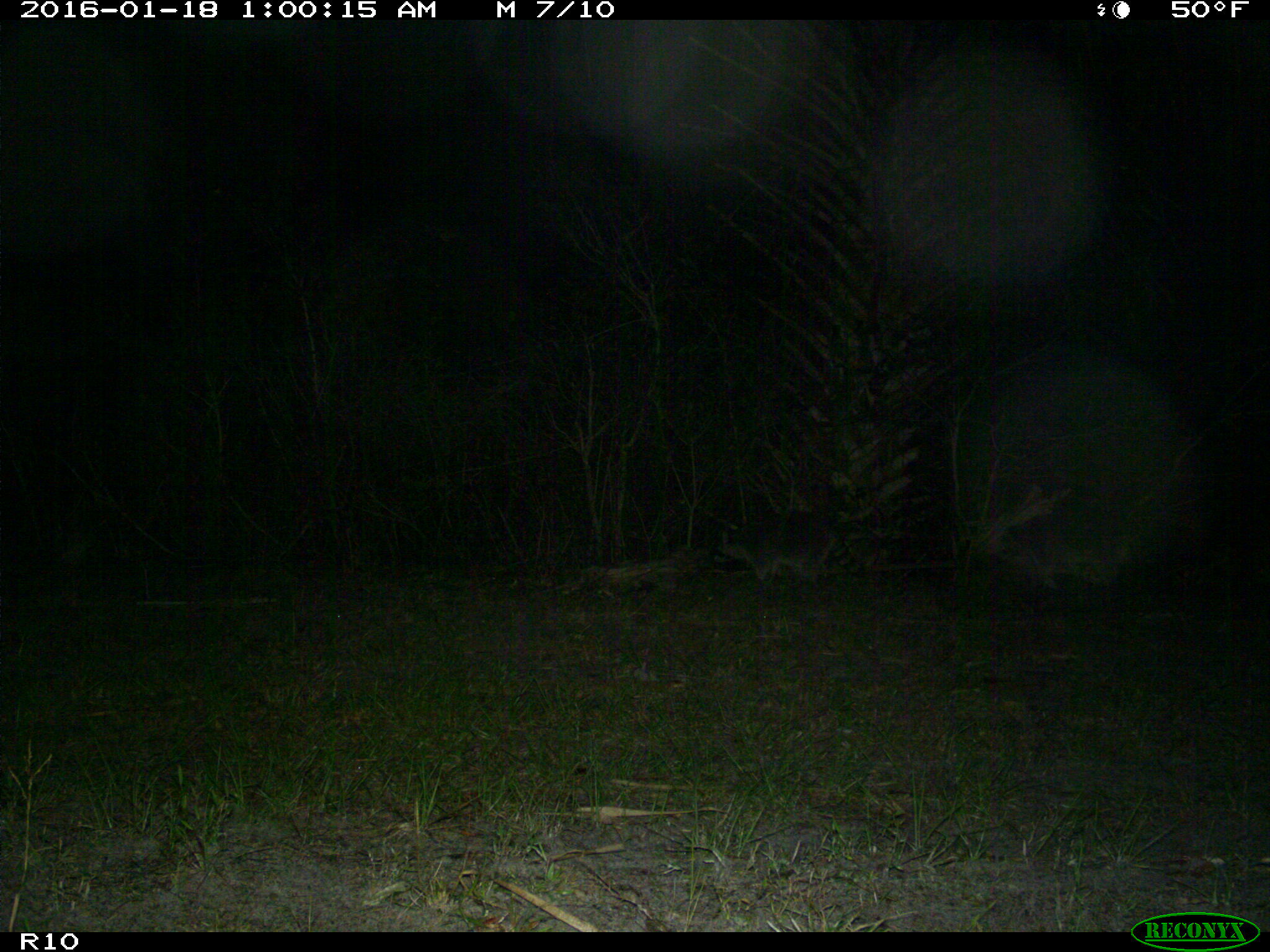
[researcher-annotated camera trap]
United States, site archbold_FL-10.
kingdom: Animalia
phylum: Chordata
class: Mammalia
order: Carnivora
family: Procyonidae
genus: Procyon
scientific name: Procyon lotor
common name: common raccoon